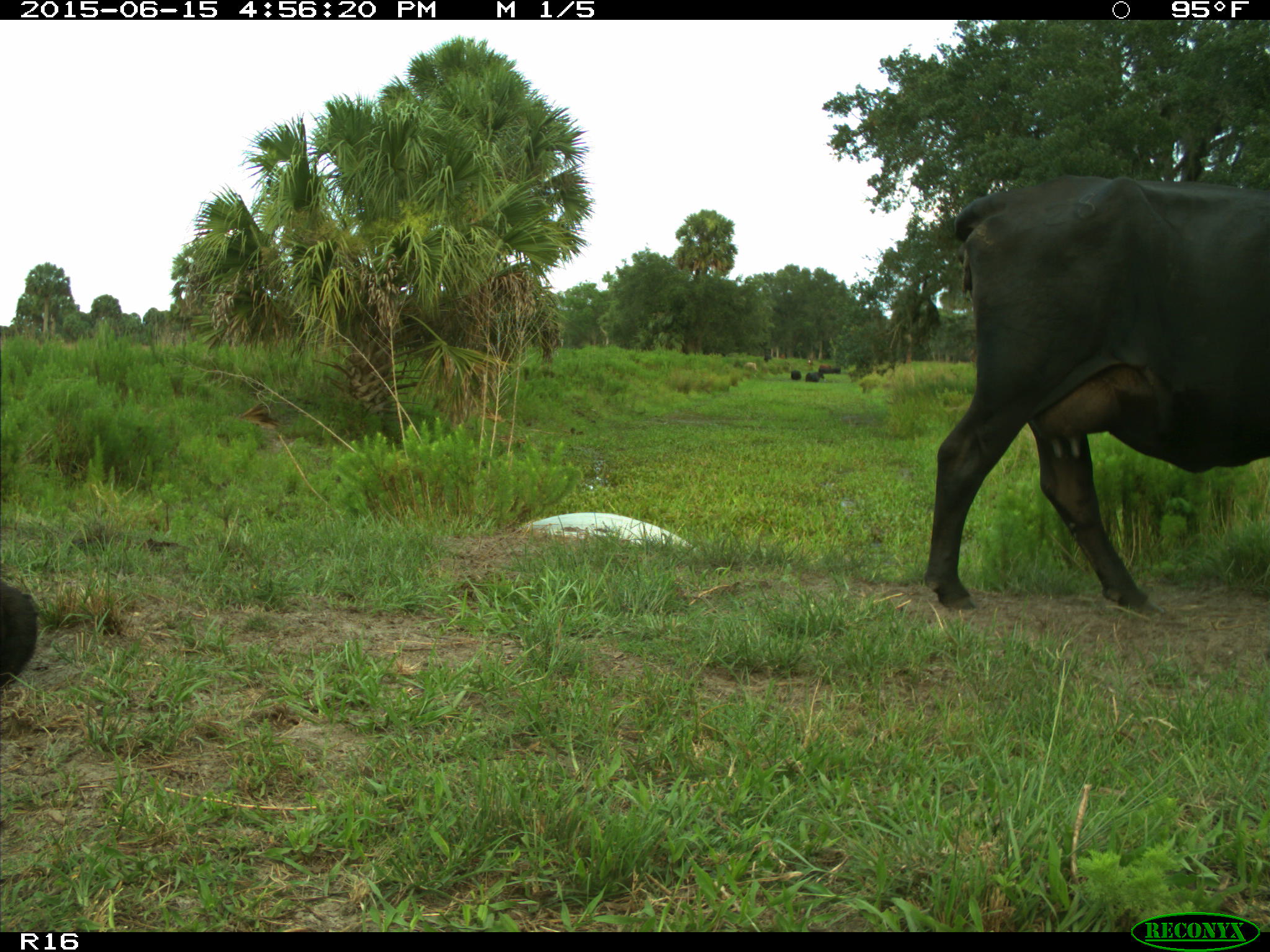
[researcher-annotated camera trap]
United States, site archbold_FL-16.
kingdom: Animalia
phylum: Chordata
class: Mammalia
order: Artiodactyla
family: Bovidae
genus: Bos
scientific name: Bos taurus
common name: domestic cow